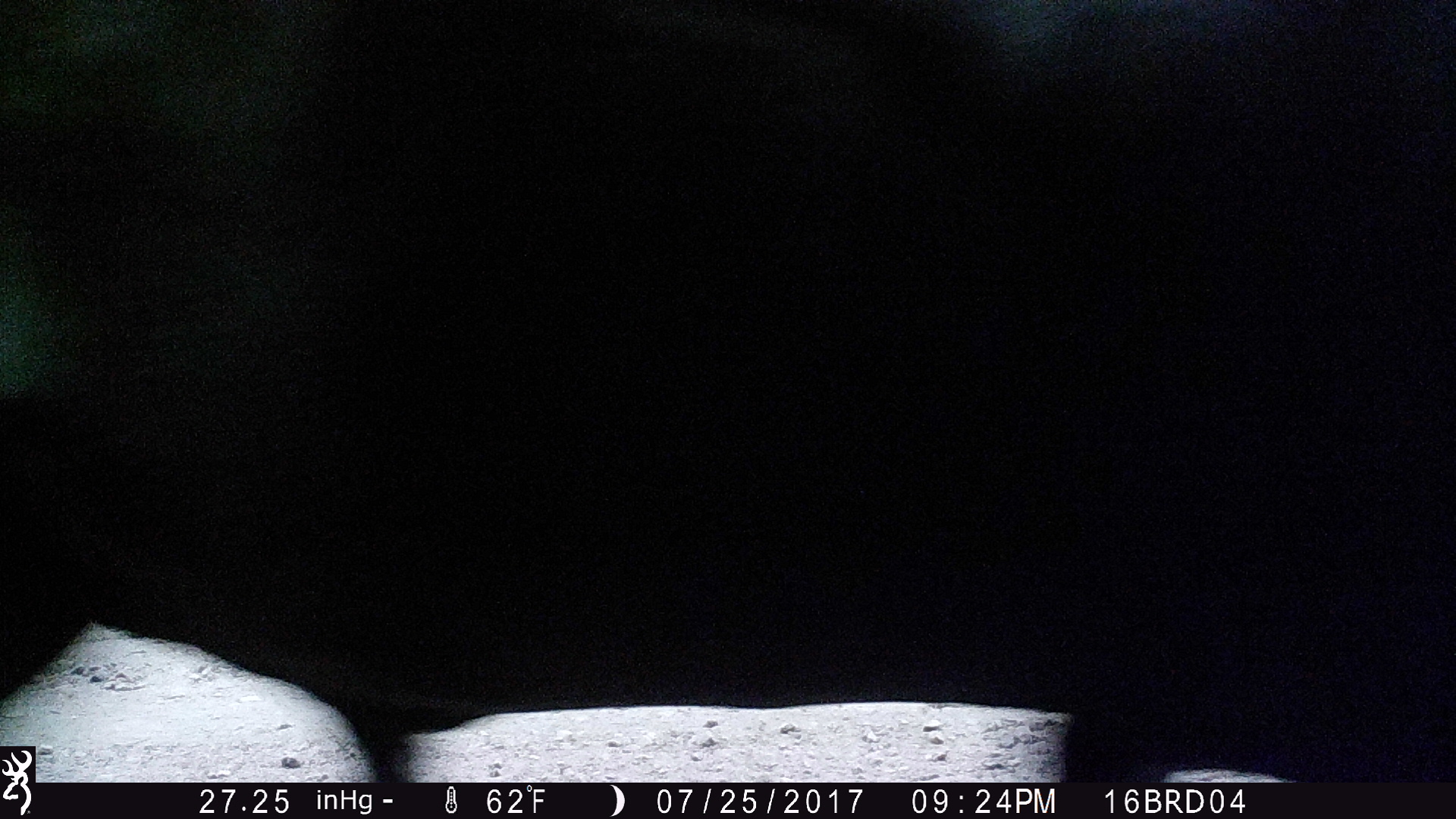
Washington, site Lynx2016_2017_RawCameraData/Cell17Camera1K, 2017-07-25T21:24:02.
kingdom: Animalia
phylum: Chordata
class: Mammalia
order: Artiodactyla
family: Bovidae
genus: Bos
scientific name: Bos taurus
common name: domestic cattle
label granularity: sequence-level